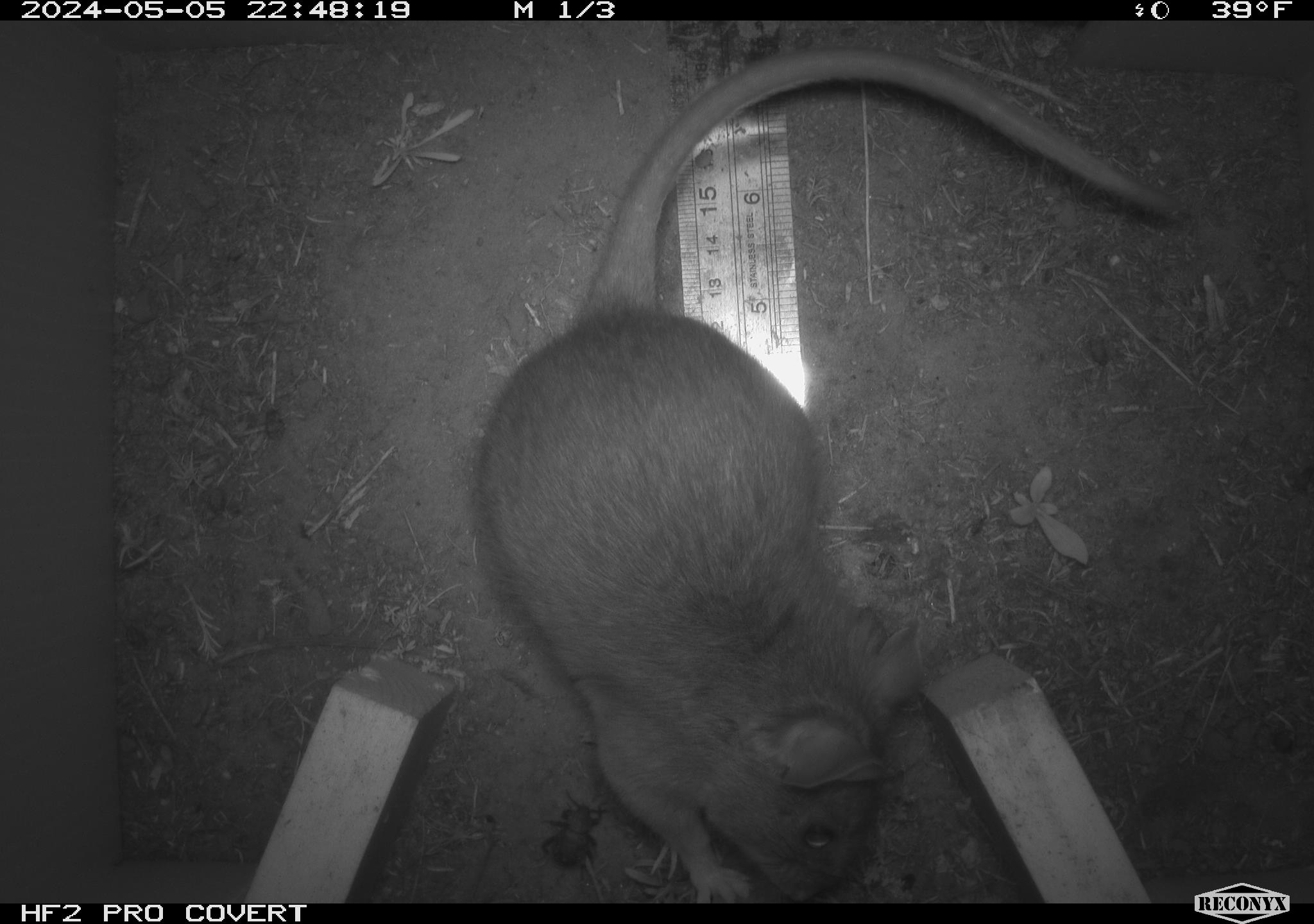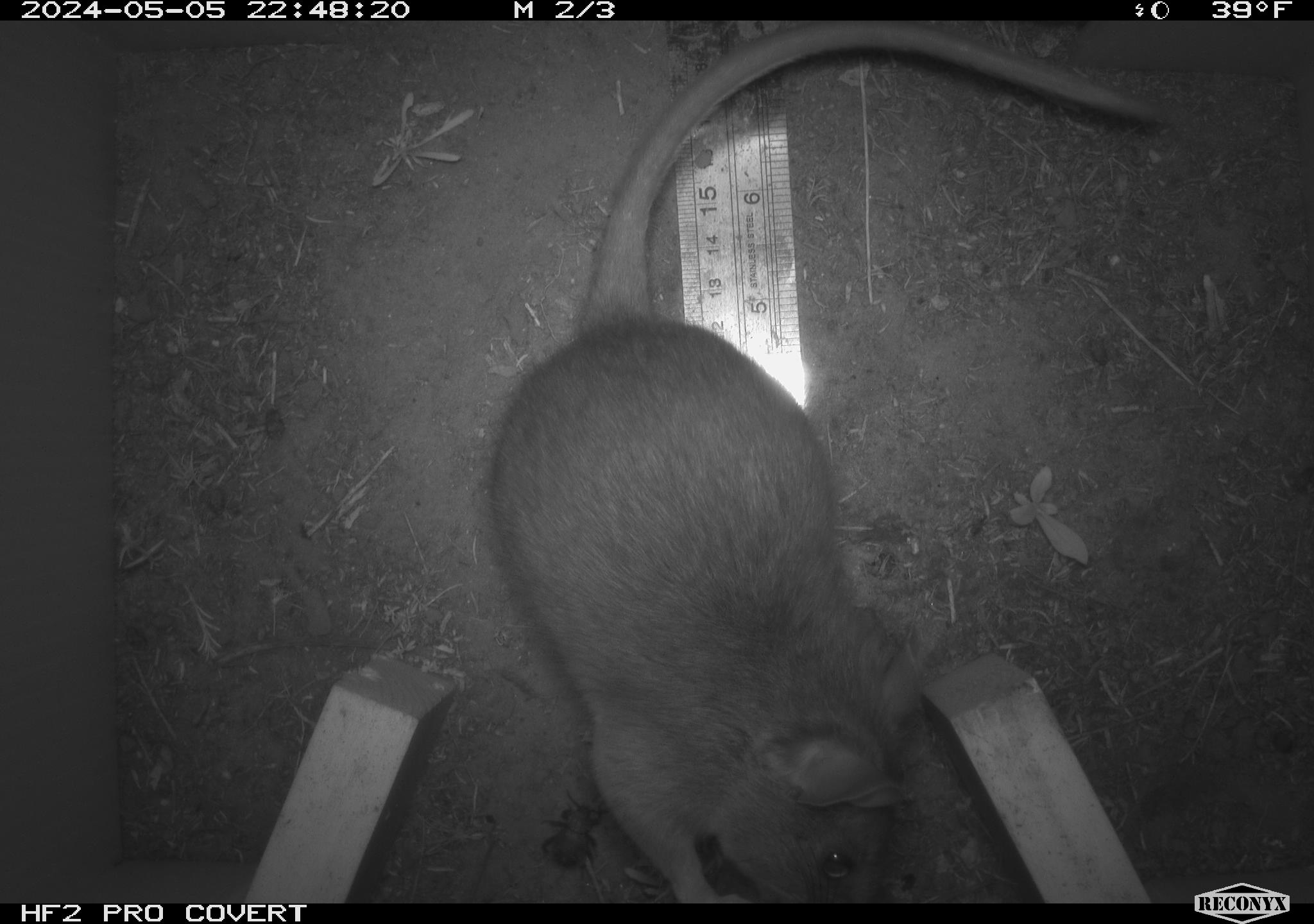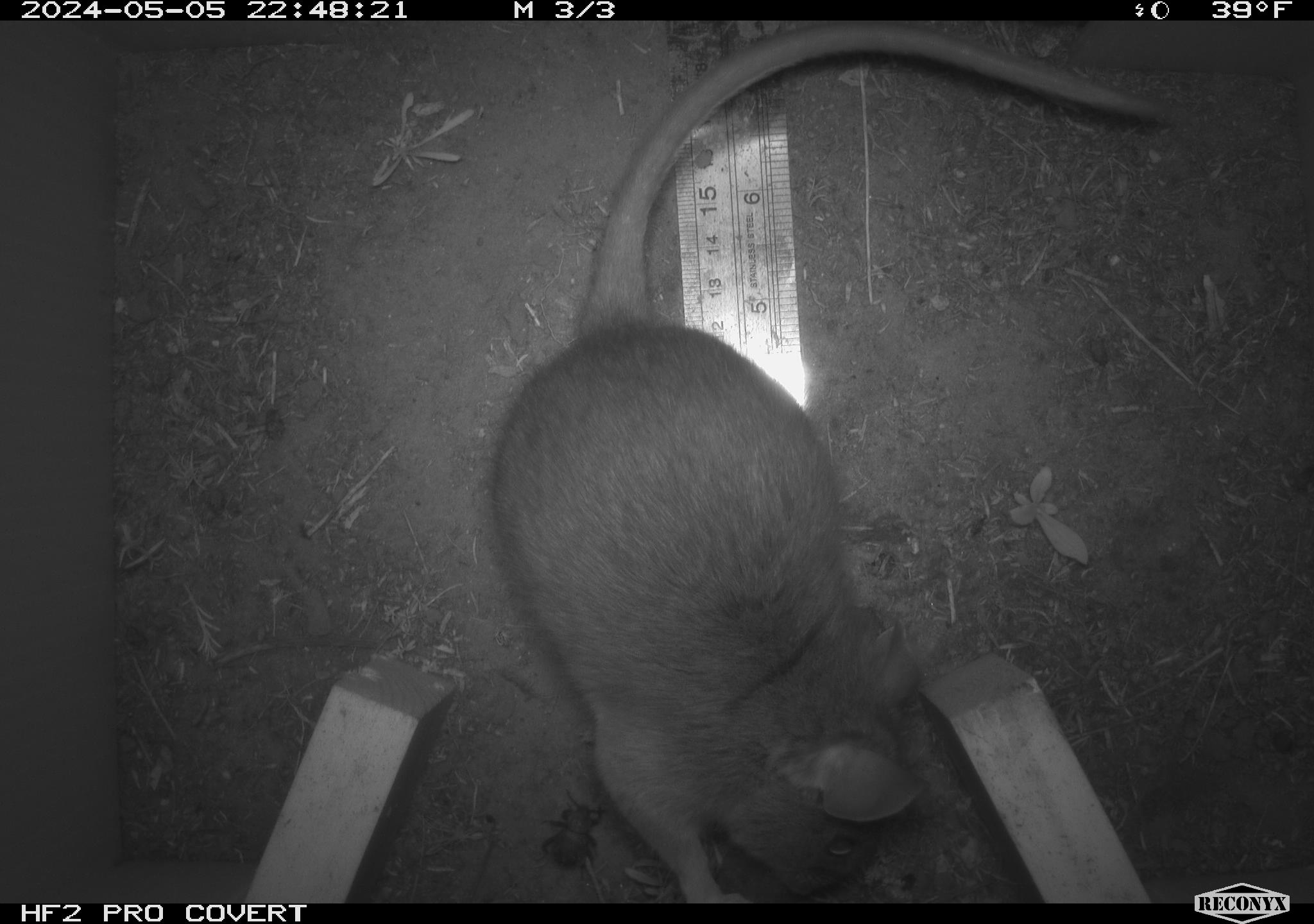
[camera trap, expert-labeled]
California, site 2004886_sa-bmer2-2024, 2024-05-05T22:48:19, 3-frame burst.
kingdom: Animalia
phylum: Chordata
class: Mammalia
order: Rodentia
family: Muridae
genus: Rattus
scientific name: Rattus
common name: rat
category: rattus species